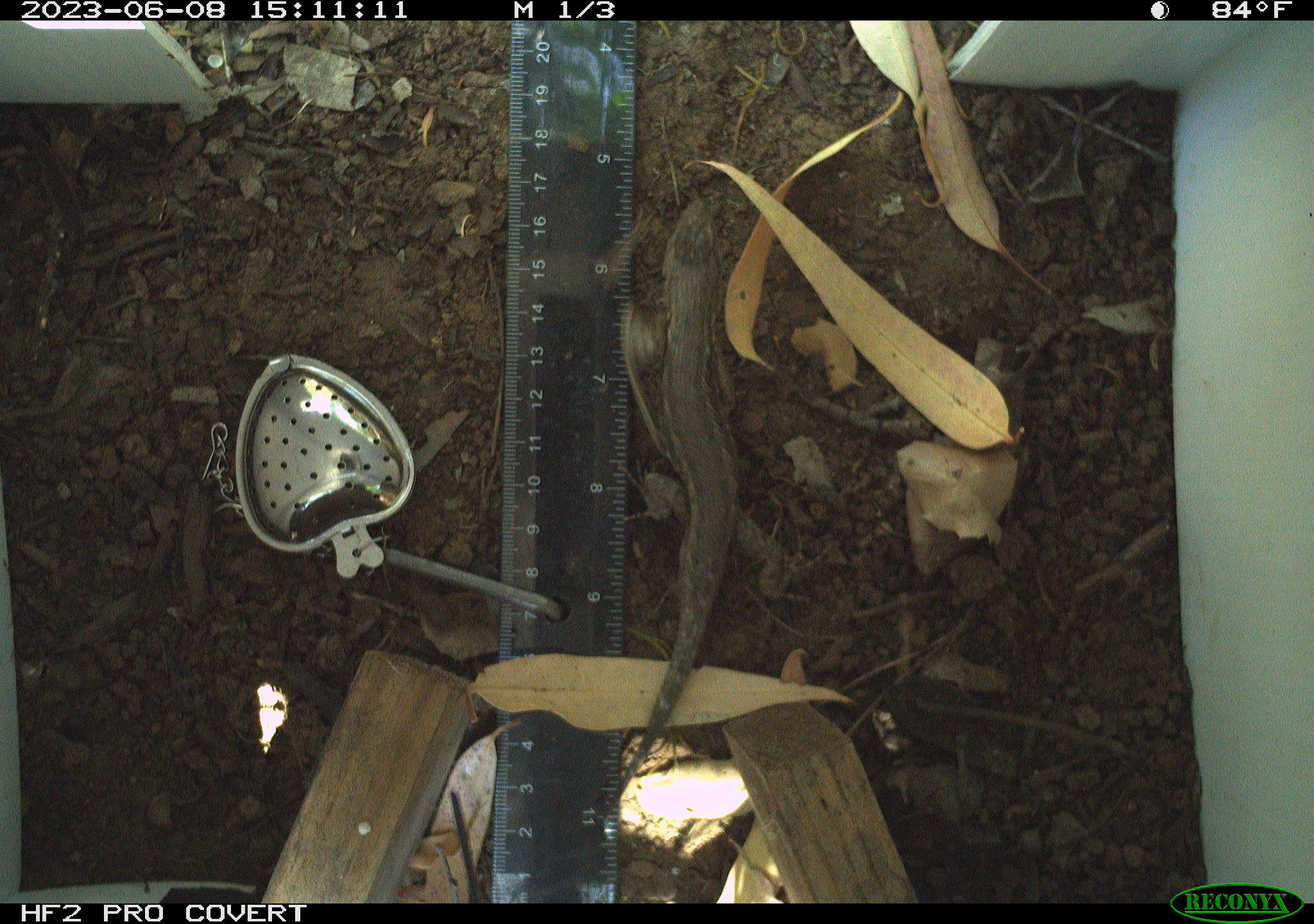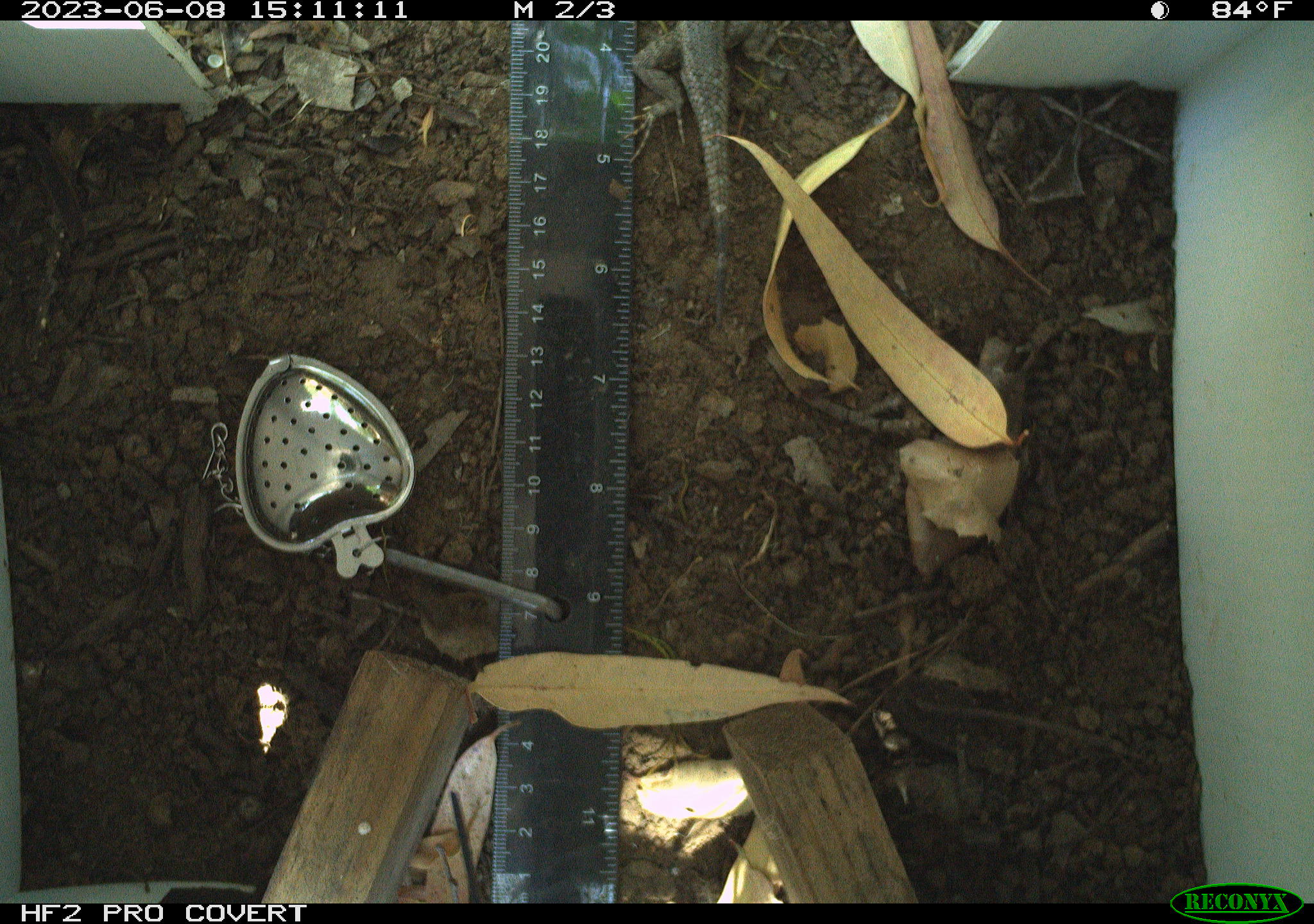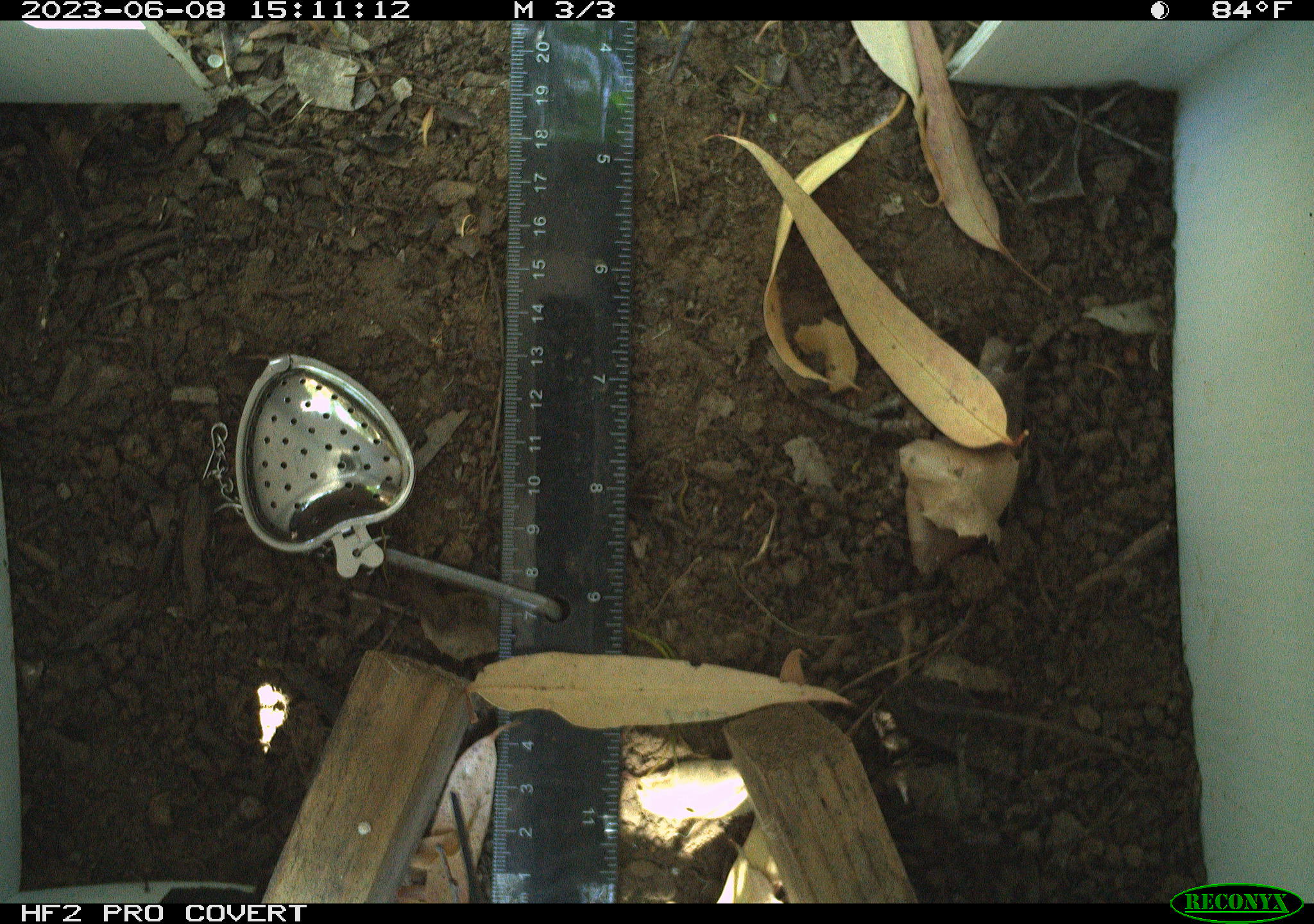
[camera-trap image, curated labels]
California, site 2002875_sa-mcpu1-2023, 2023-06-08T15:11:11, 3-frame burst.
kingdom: Animalia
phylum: Chordata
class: Reptilia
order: Squamata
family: Phrynosomatidae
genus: Sceloporus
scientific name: Sceloporus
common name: spiny lizards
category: sceloporus species